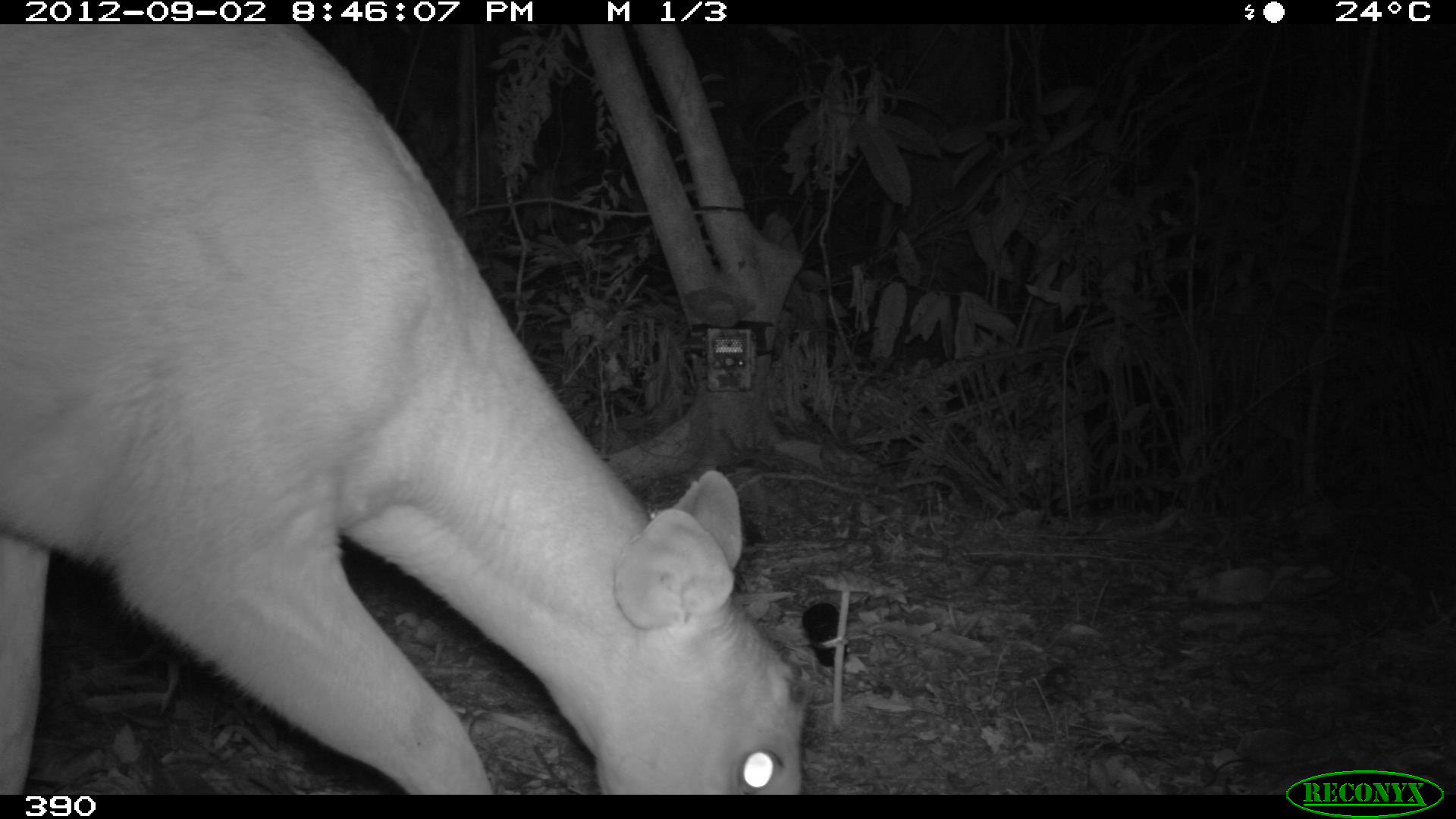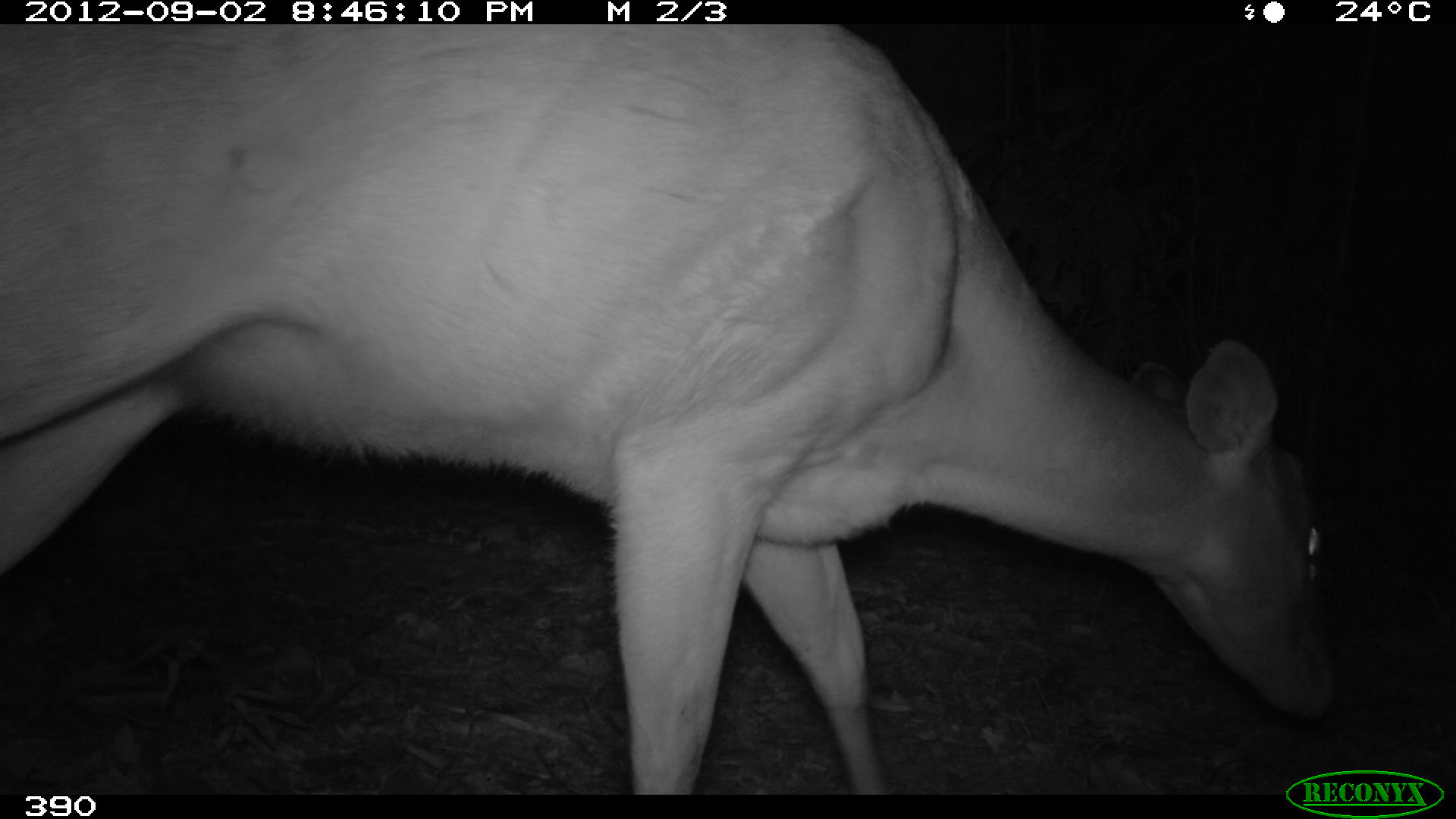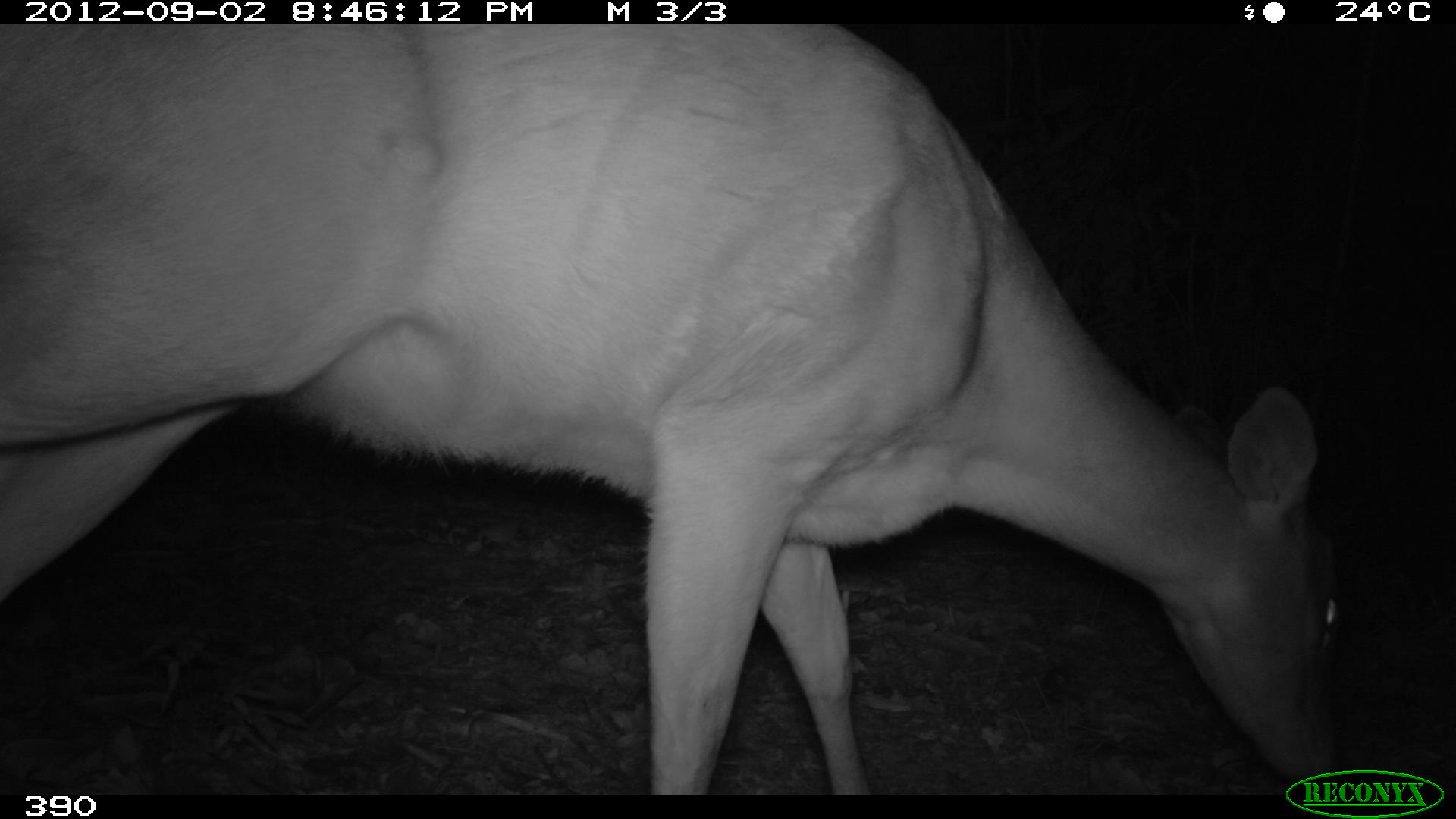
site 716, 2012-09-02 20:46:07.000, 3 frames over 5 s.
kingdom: Animalia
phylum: Chordata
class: Mammalia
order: Artiodactyla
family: Cervidae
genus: Mazama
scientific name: Mazama americana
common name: red brocket